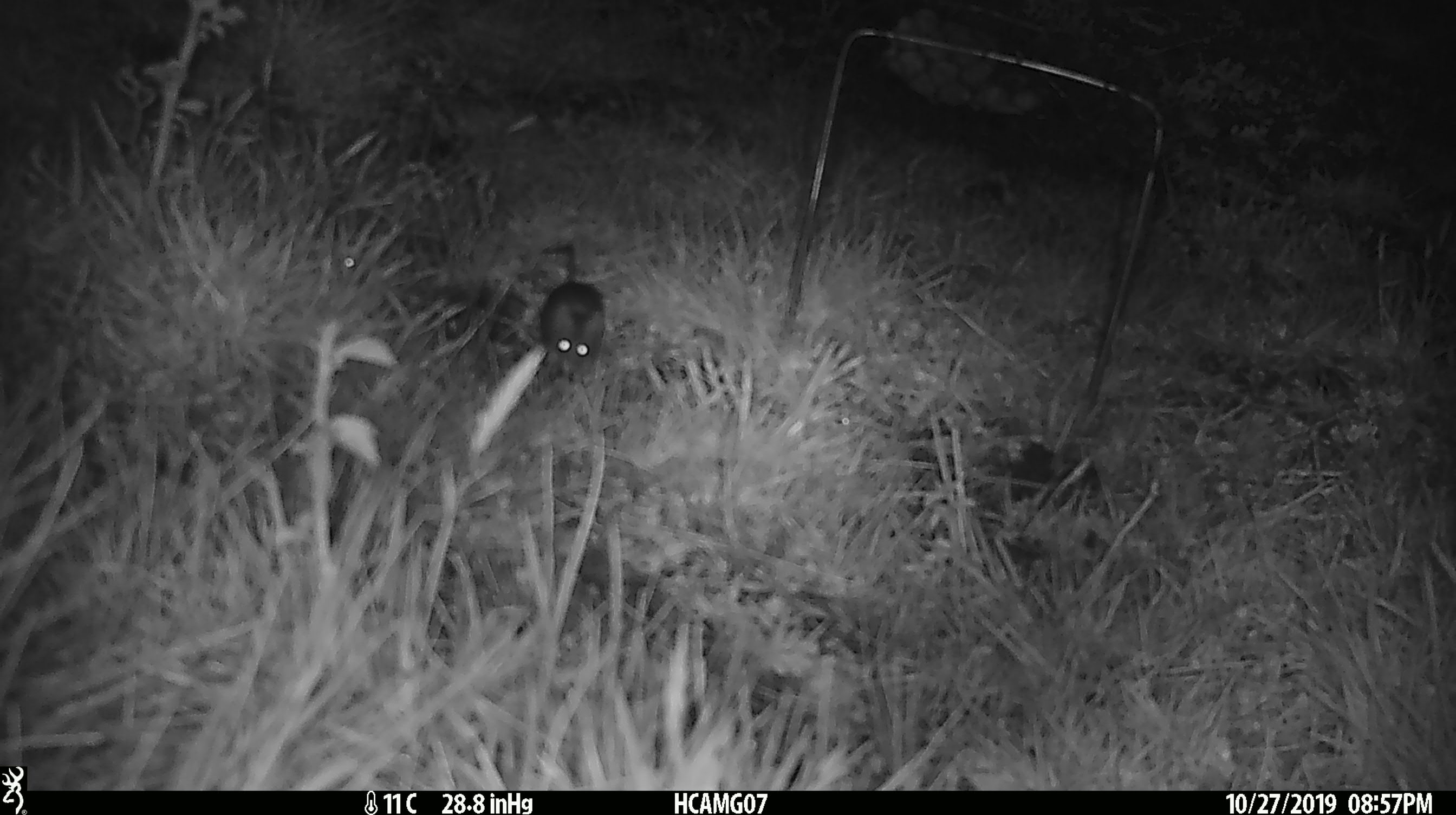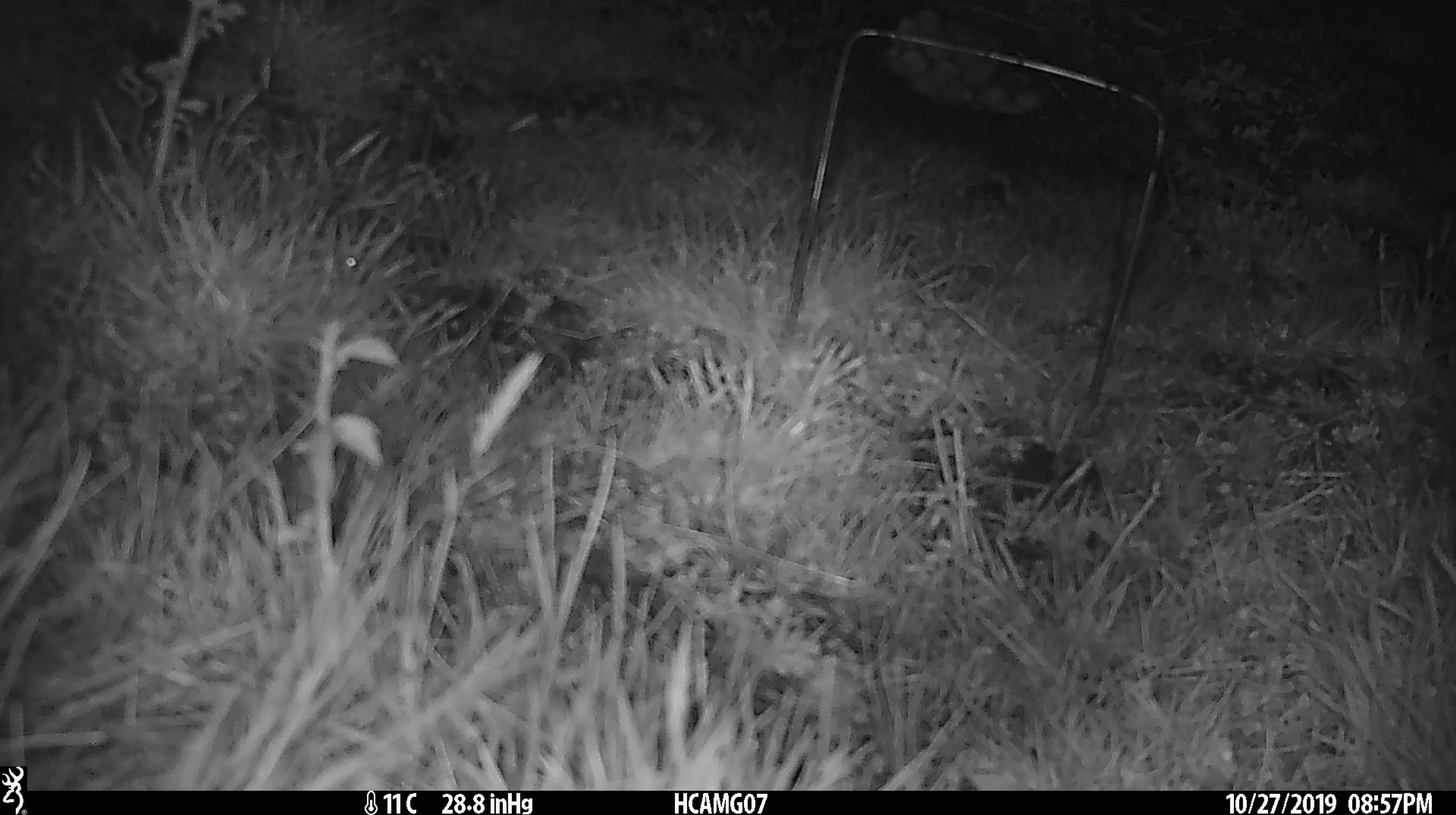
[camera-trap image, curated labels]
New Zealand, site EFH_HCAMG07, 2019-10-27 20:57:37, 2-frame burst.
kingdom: Animalia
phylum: Chordata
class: Mammalia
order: Rodentia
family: Muridae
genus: Mus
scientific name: Mus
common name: mouse